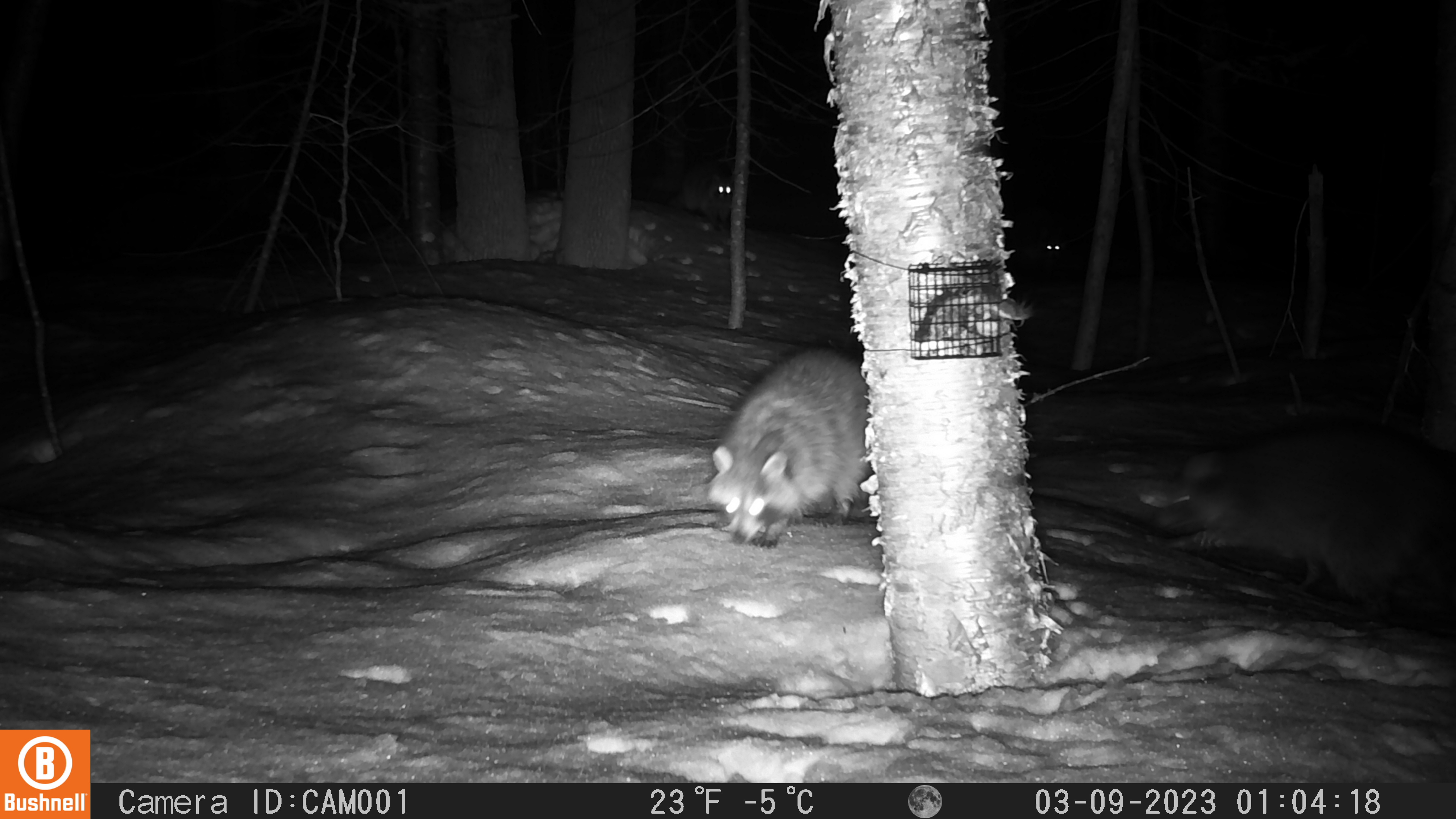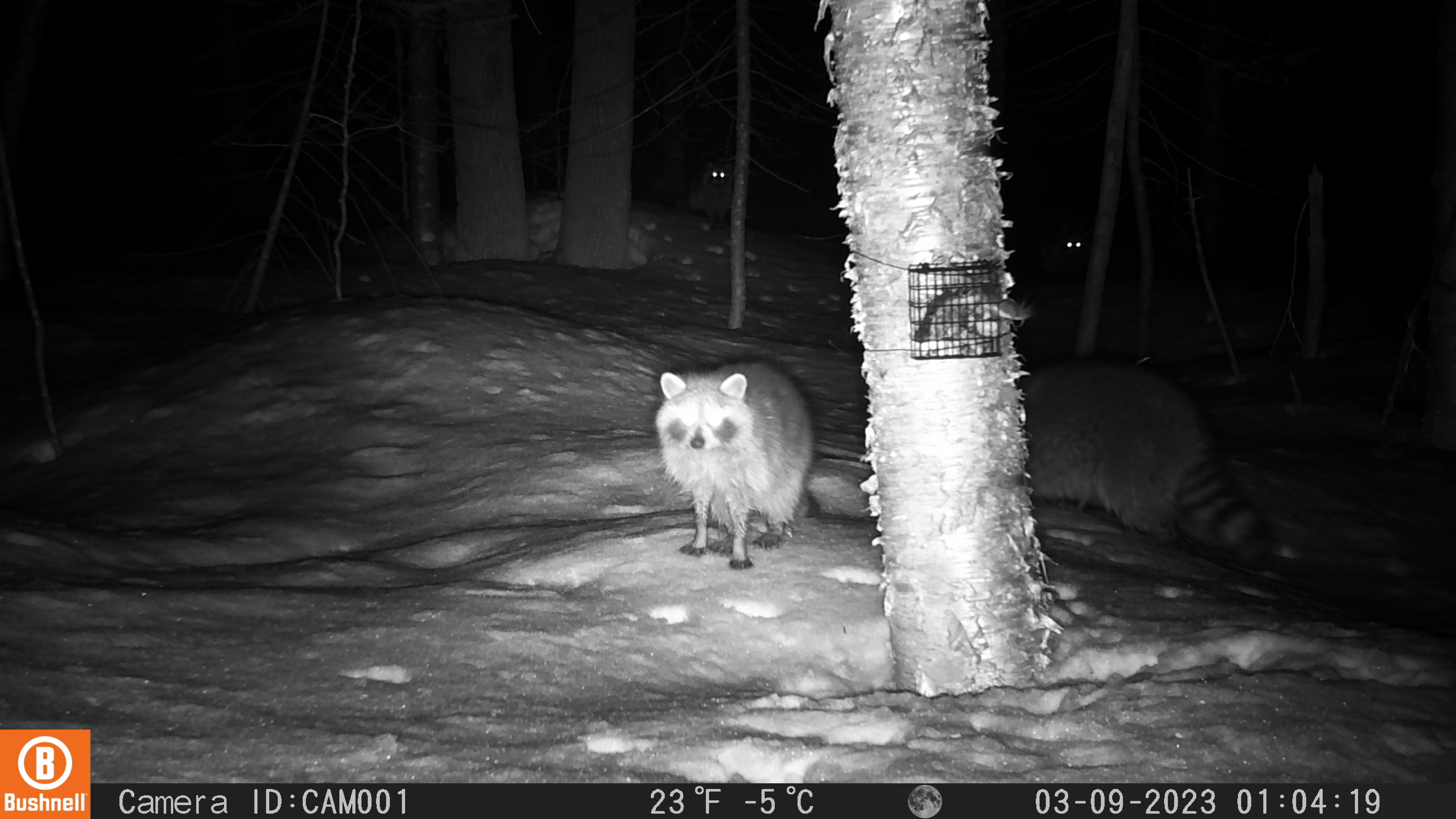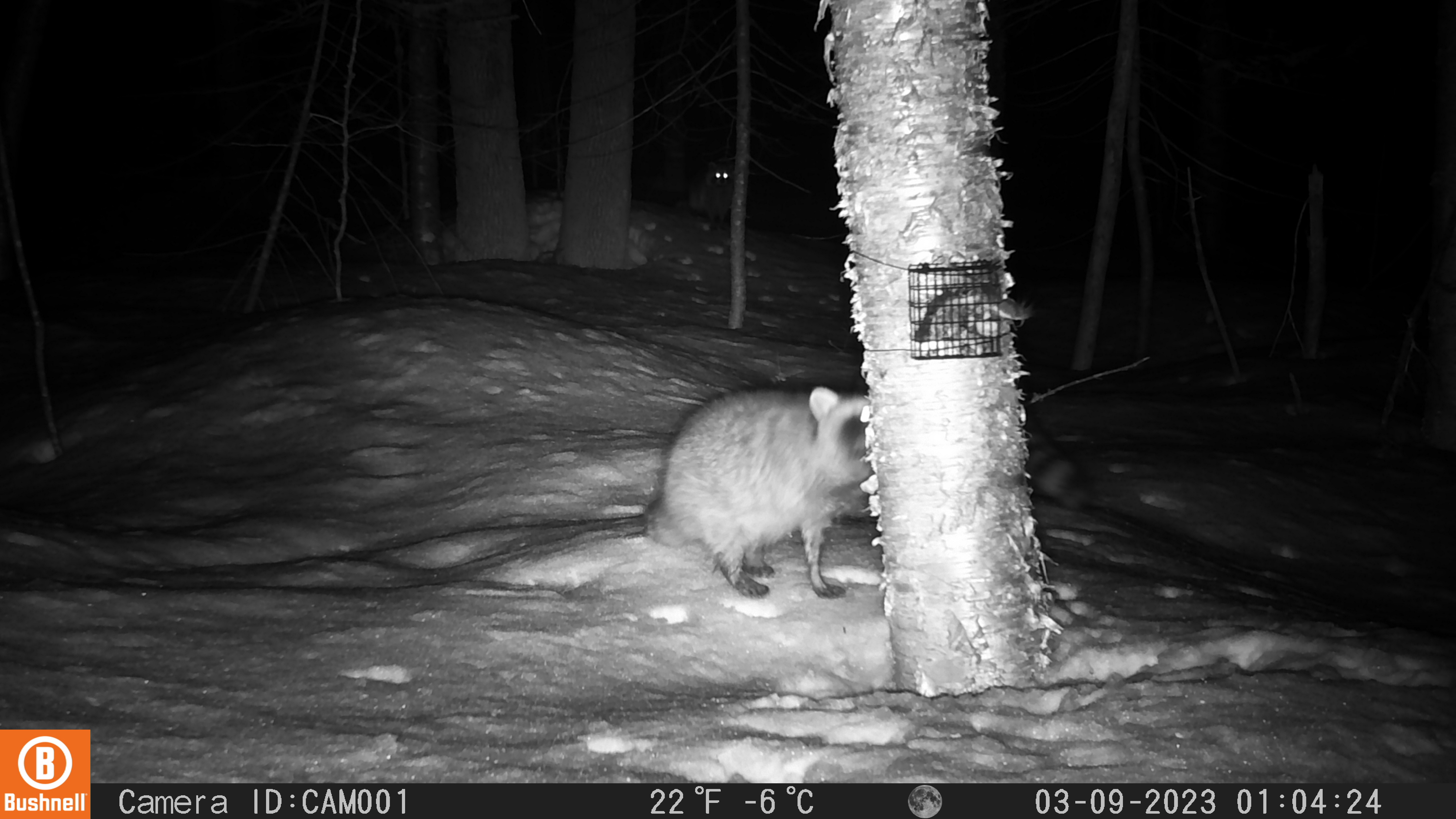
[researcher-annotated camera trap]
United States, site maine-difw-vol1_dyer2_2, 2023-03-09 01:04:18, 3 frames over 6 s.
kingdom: Animalia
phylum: Chordata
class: Mammalia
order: Carnivora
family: Procyonidae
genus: Procyon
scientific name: Procyon lotor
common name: raccoon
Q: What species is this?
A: Raccoon (Procyon lotor).